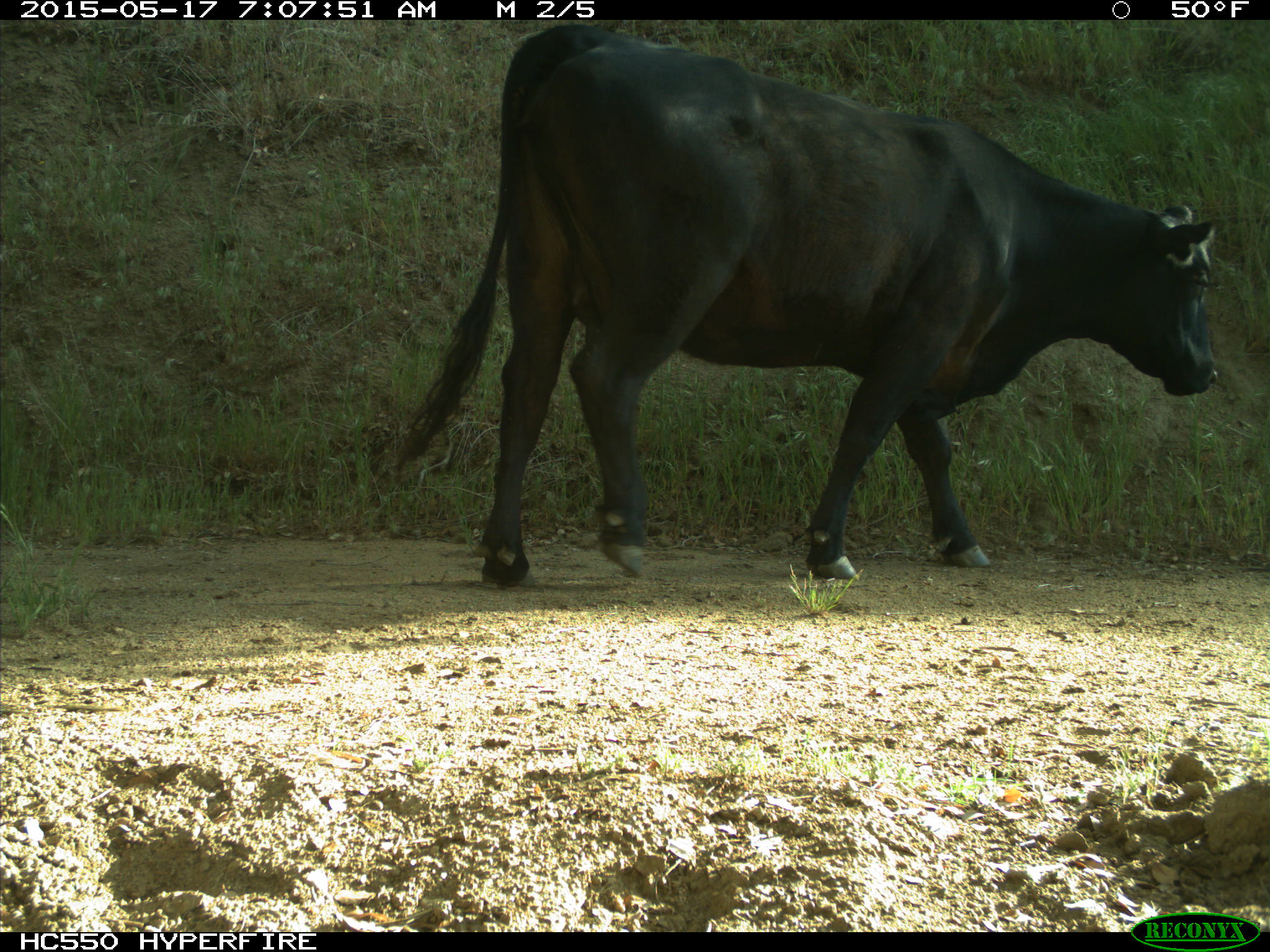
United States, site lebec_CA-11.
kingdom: Animalia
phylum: Chordata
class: Mammalia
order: Artiodactyla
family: Bovidae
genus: Bos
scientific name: Bos taurus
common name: domestic cow